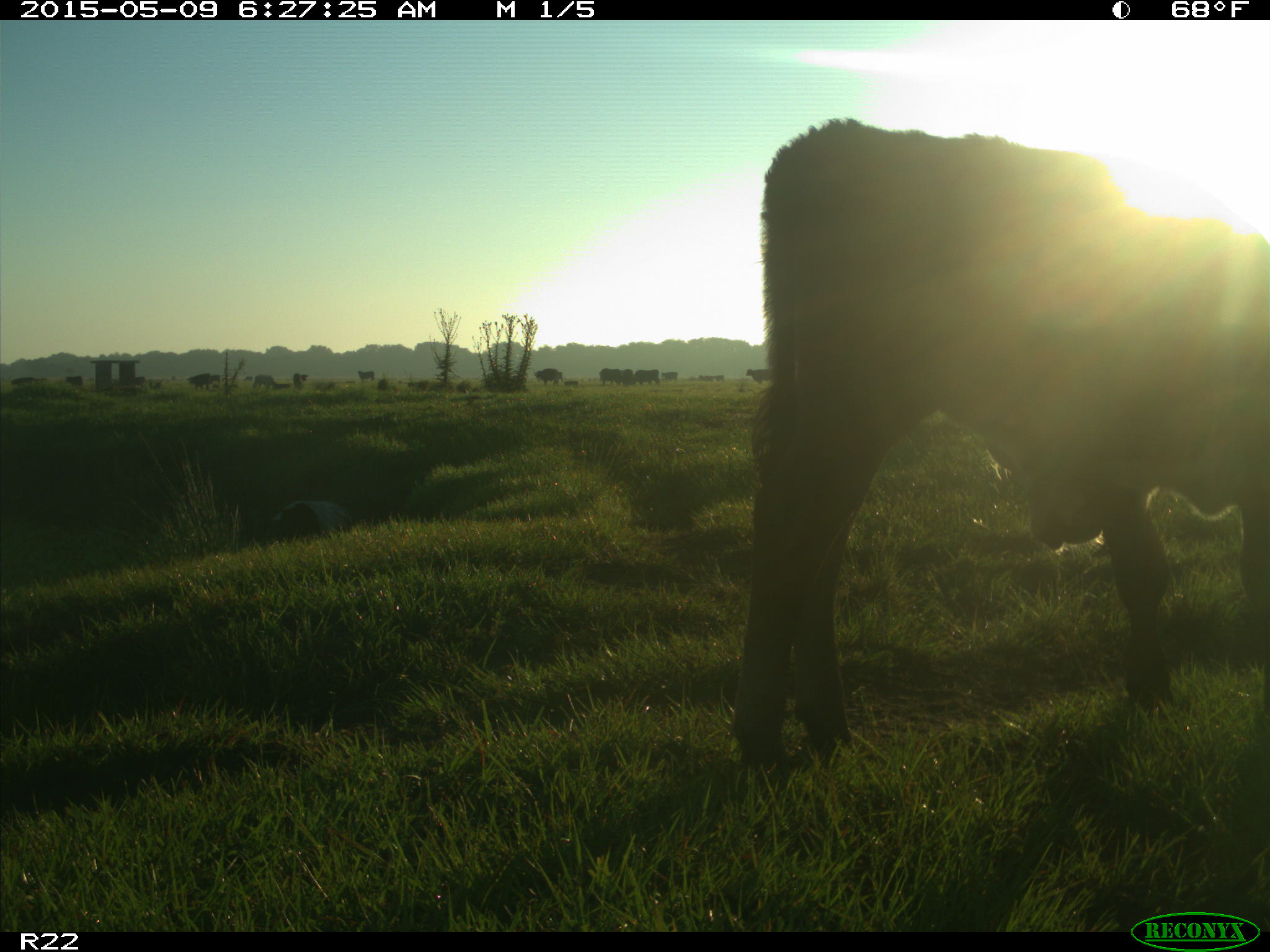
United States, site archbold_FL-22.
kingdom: Animalia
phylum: Chordata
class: Mammalia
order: Artiodactyla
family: Bovidae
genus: Bos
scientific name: Bos taurus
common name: domestic cow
Bos taurus (domestic cow).